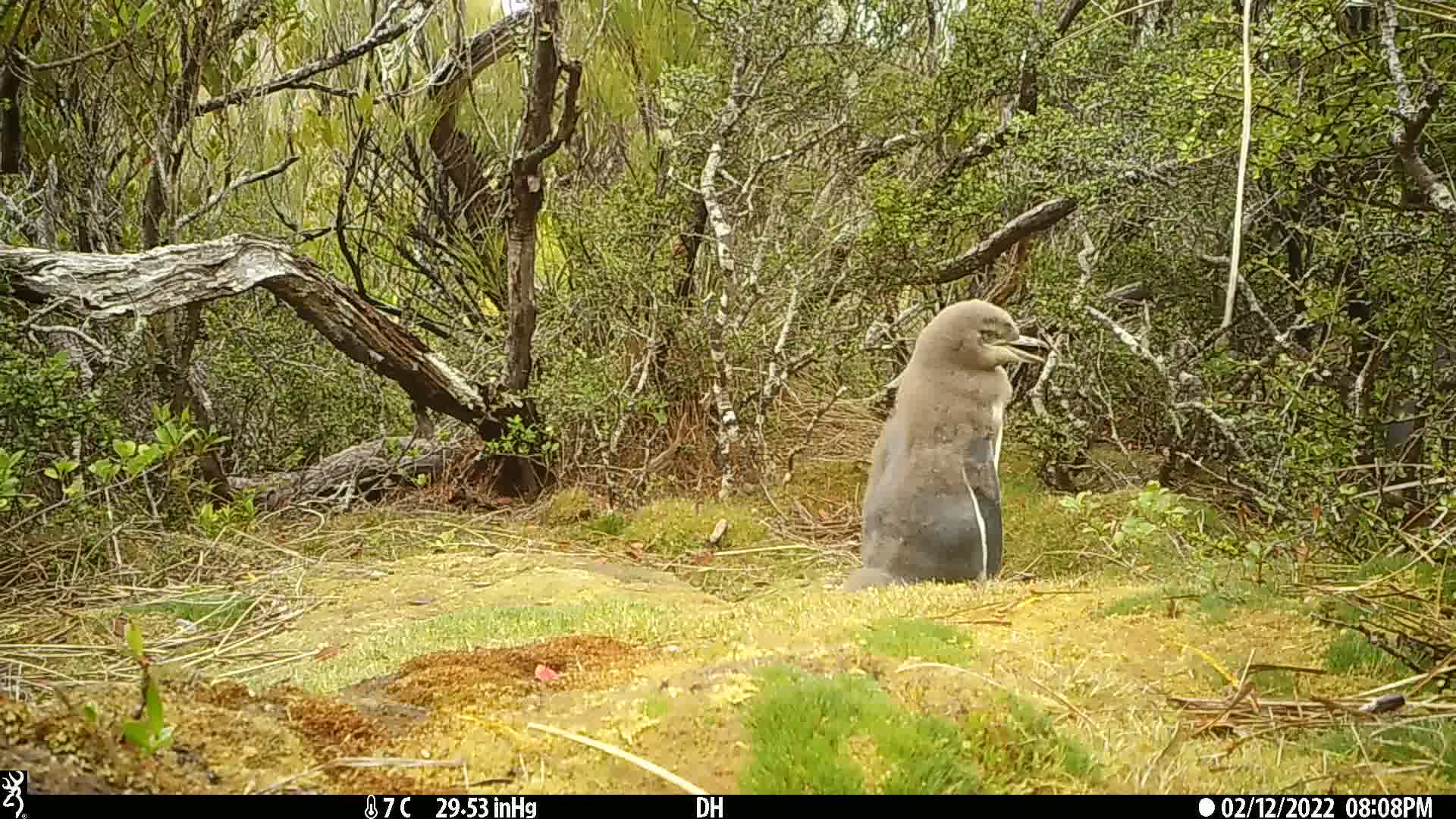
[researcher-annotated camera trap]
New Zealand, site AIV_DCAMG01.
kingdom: Animalia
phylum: Chordata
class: Aves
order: Sphenisciformes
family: Spheniscidae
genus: Megadyptes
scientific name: Megadyptes antipodes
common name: yellow-eyed penguin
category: yellow eyed penguin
Yellow eyed penguin (yellow-eyed penguin) (Megadyptes antipodes).